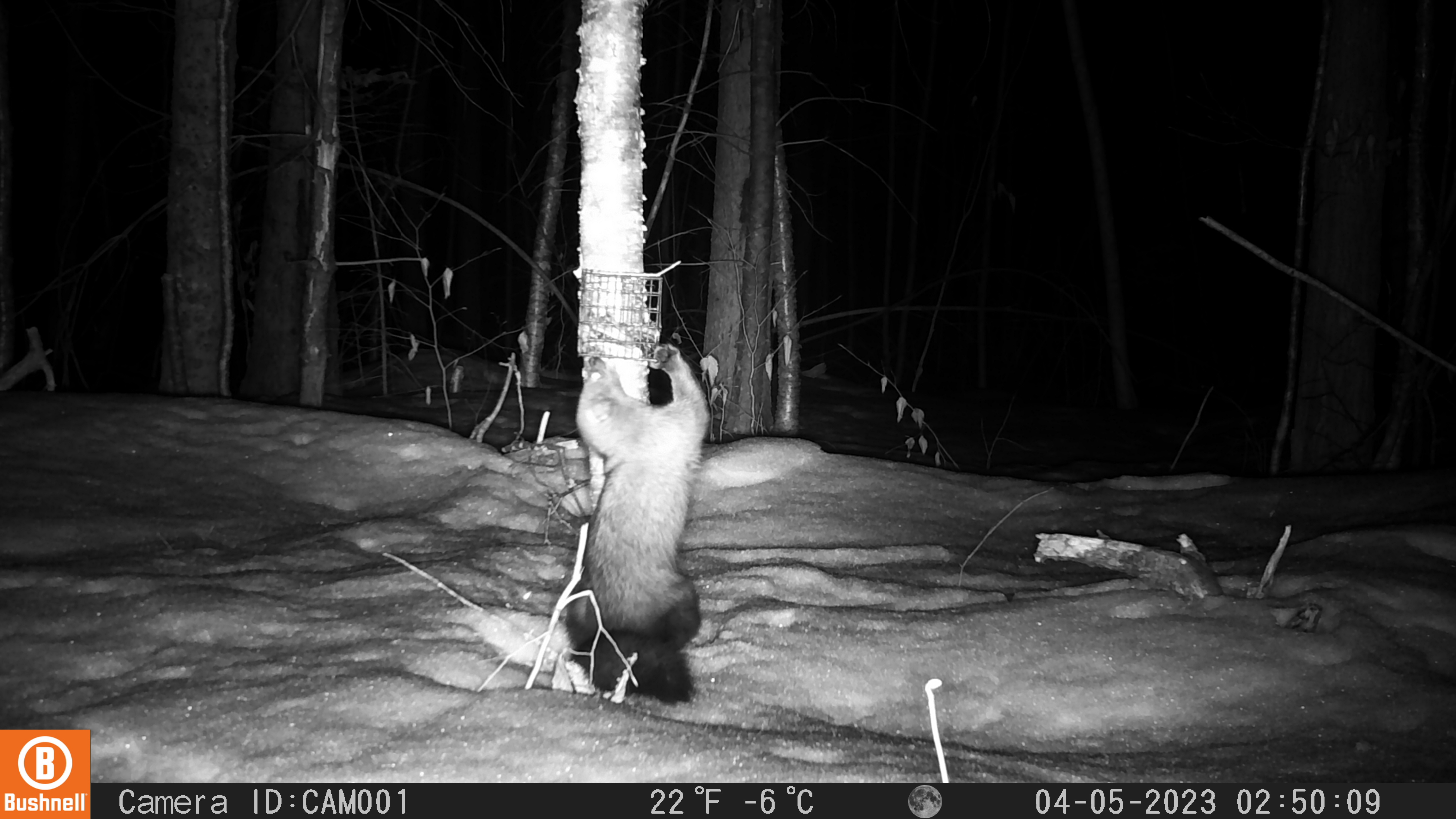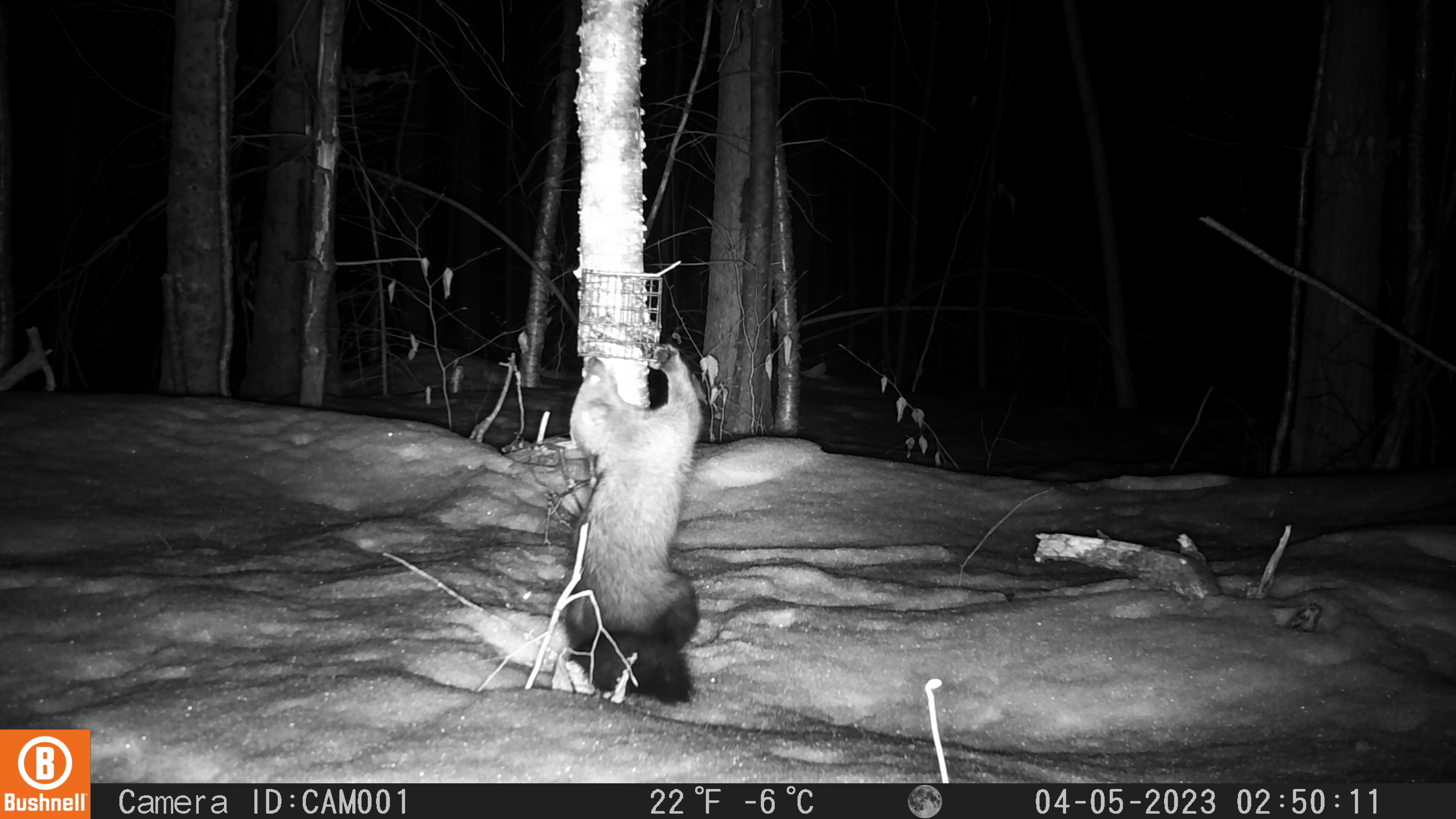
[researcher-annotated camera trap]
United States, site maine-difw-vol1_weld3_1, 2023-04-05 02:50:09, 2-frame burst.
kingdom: Animalia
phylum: Chordata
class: Mammalia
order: Carnivora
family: Mustelidae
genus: Pekania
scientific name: Pekania pennanti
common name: fisher